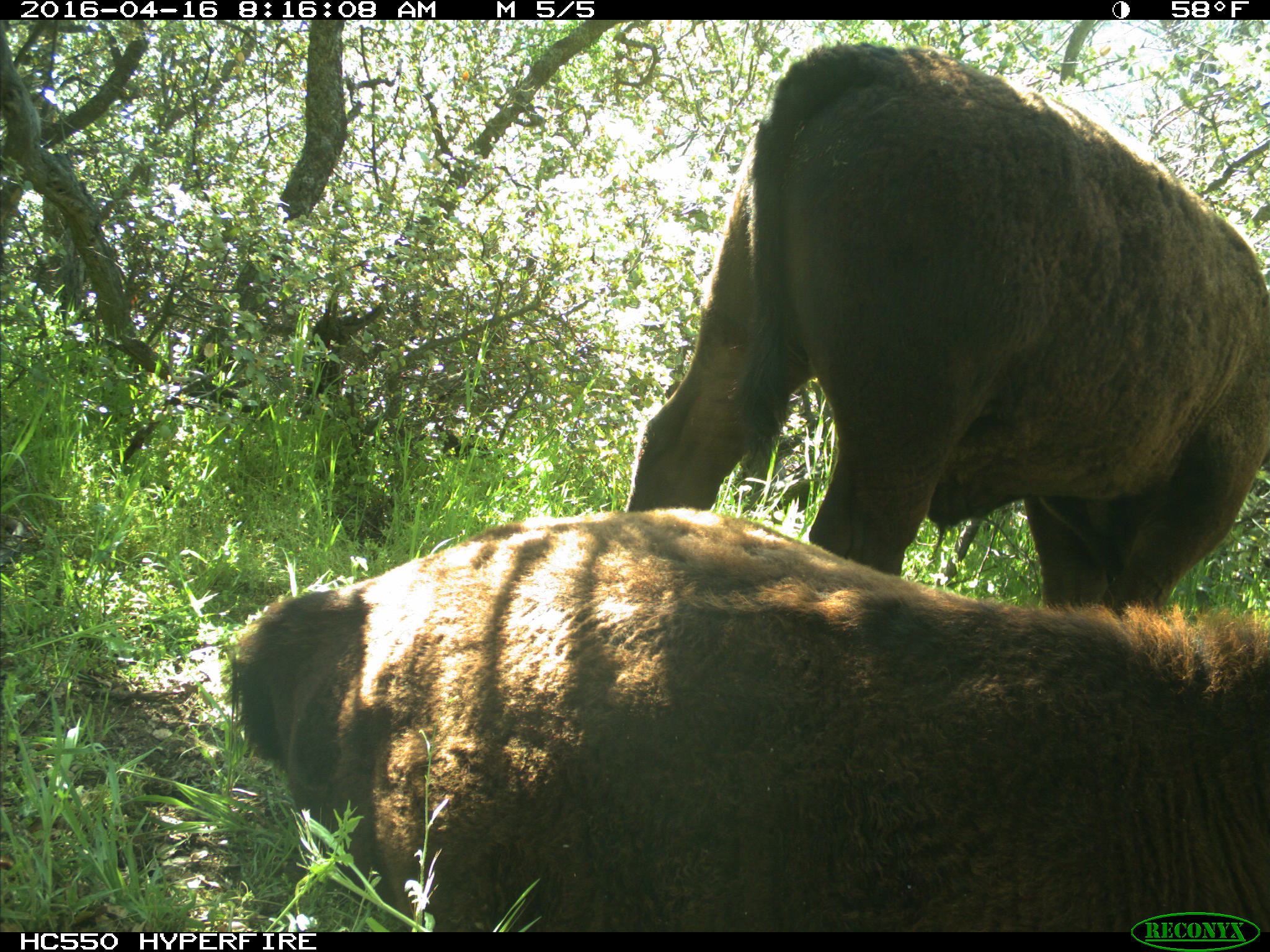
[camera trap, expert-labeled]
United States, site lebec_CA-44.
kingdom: Animalia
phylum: Chordata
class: Mammalia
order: Artiodactyla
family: Bovidae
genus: Bos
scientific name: Bos taurus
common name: domestic cow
Bos taurus (domestic cow).